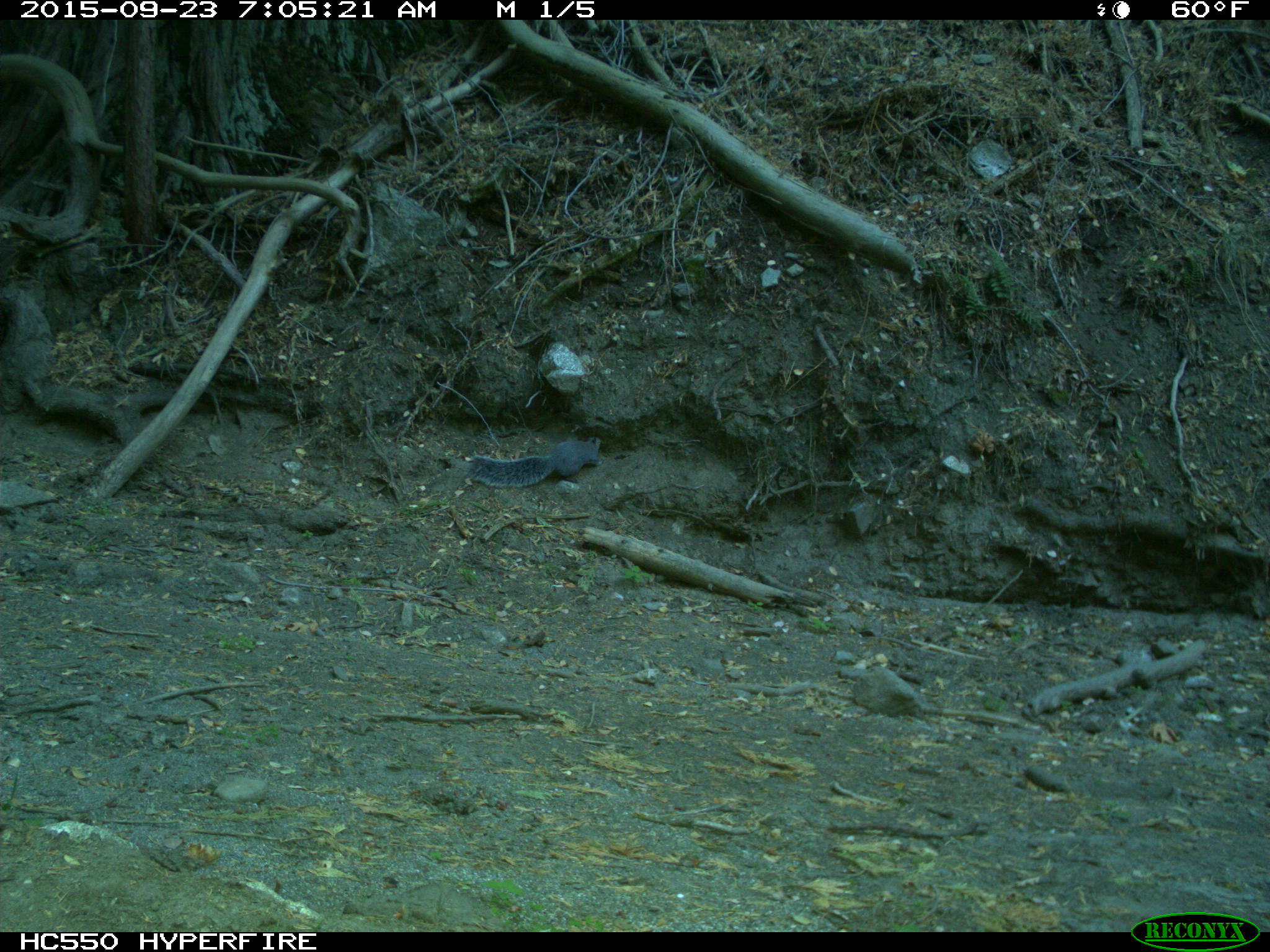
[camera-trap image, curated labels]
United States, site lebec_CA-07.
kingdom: Animalia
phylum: Chordata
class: Mammalia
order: Rodentia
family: Sciuridae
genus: Sciurus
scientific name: Sciurus carolinensis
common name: eastern gray squirrel